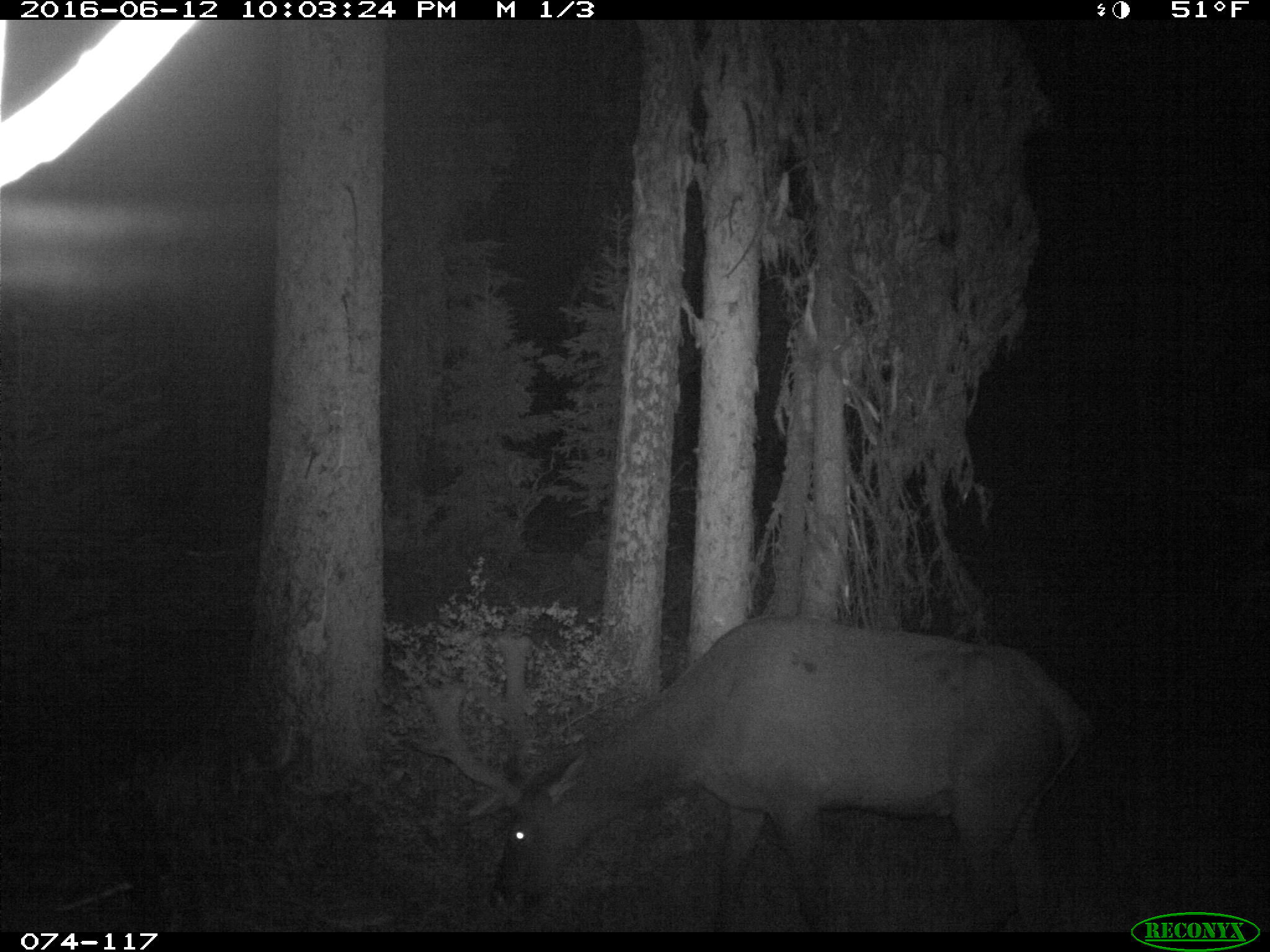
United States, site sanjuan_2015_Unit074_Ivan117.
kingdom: Animalia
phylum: Chordata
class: Mammalia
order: Artiodactyla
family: Cervidae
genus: Cervus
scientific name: Cervus elaphus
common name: red deer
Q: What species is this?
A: Cervus elaphus (red deer).